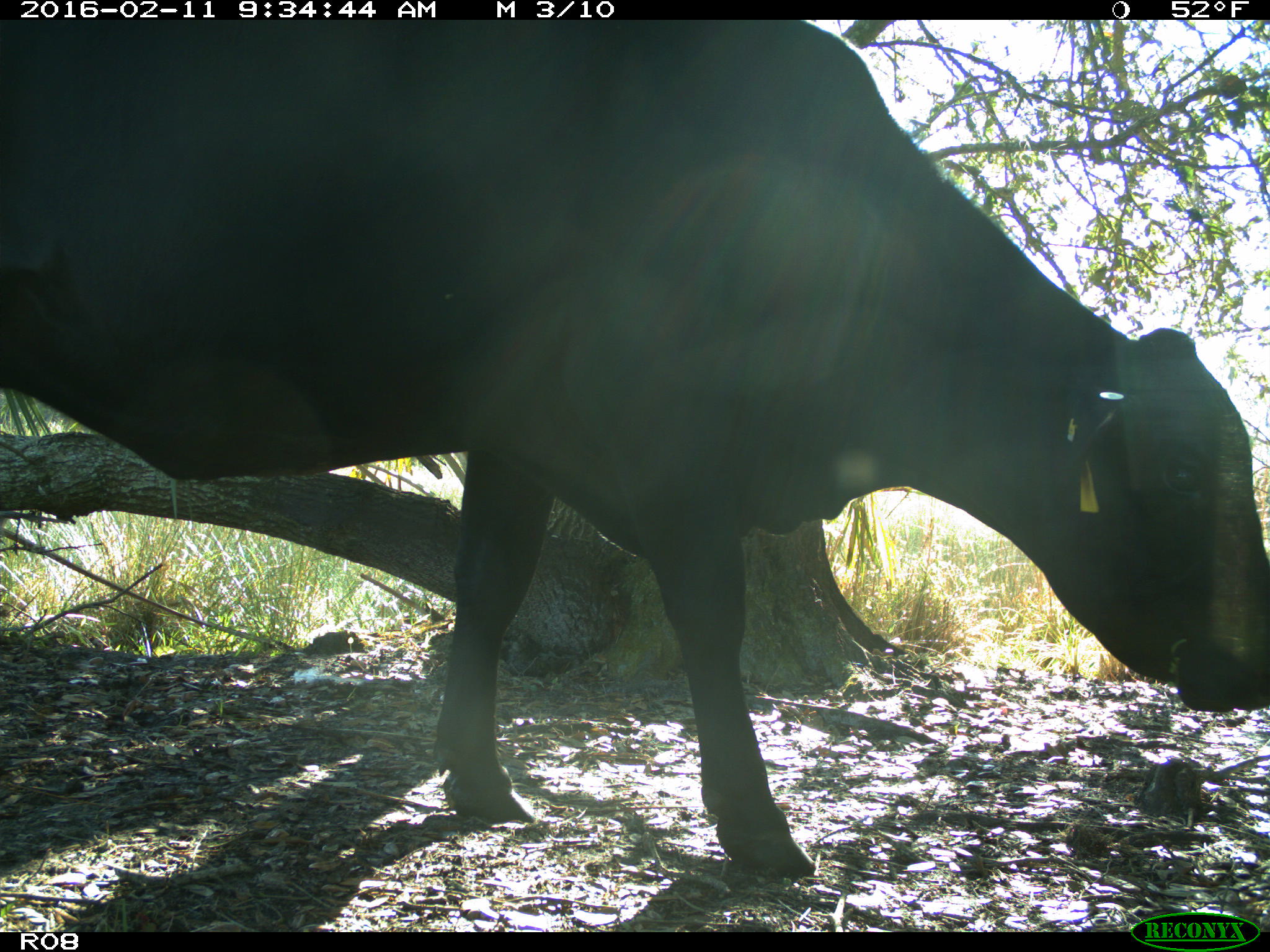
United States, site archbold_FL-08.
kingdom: Animalia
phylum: Chordata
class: Mammalia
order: Artiodactyla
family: Bovidae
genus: Bos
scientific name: Bos taurus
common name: domestic cow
Bos taurus (domestic cow).